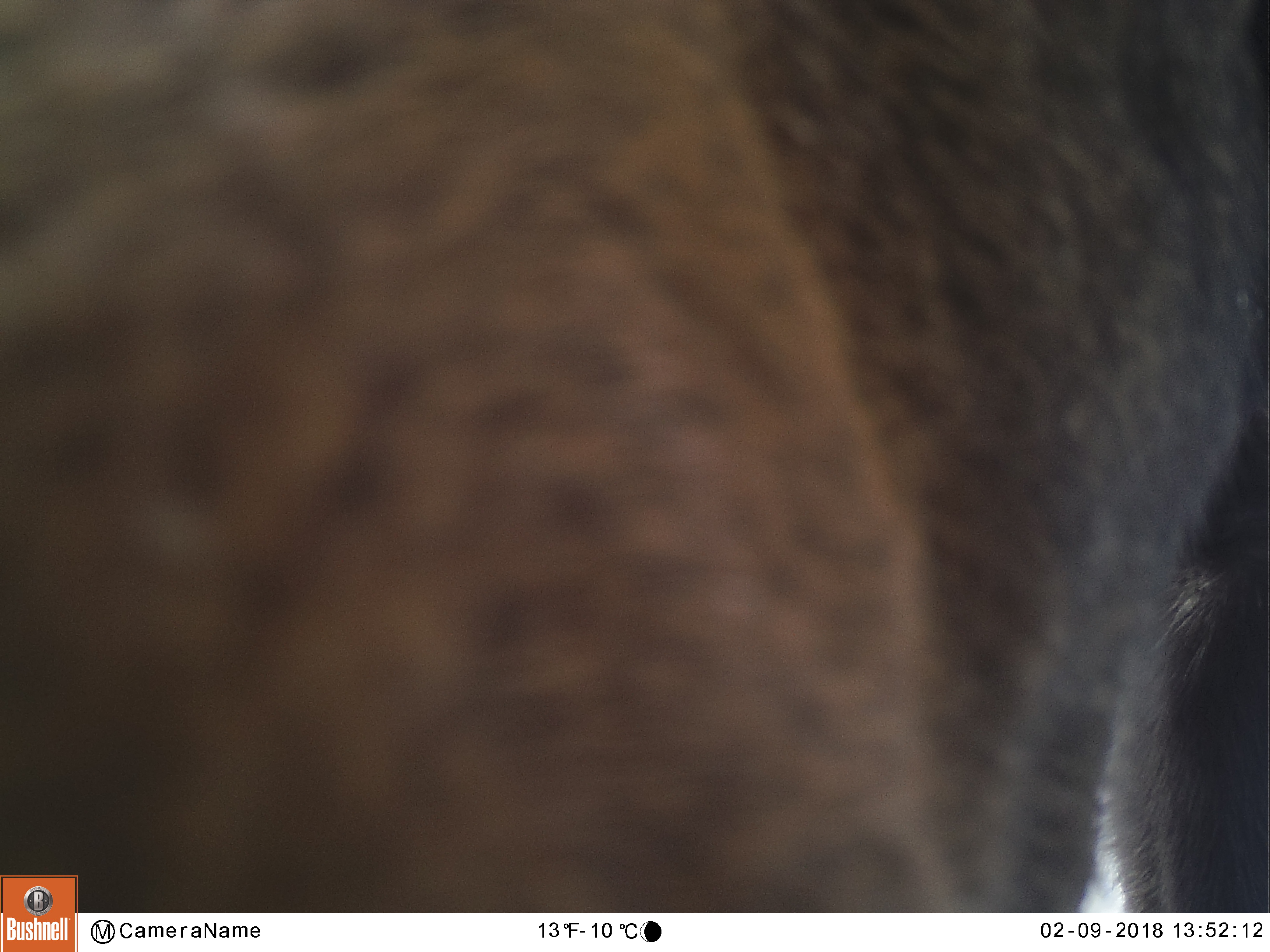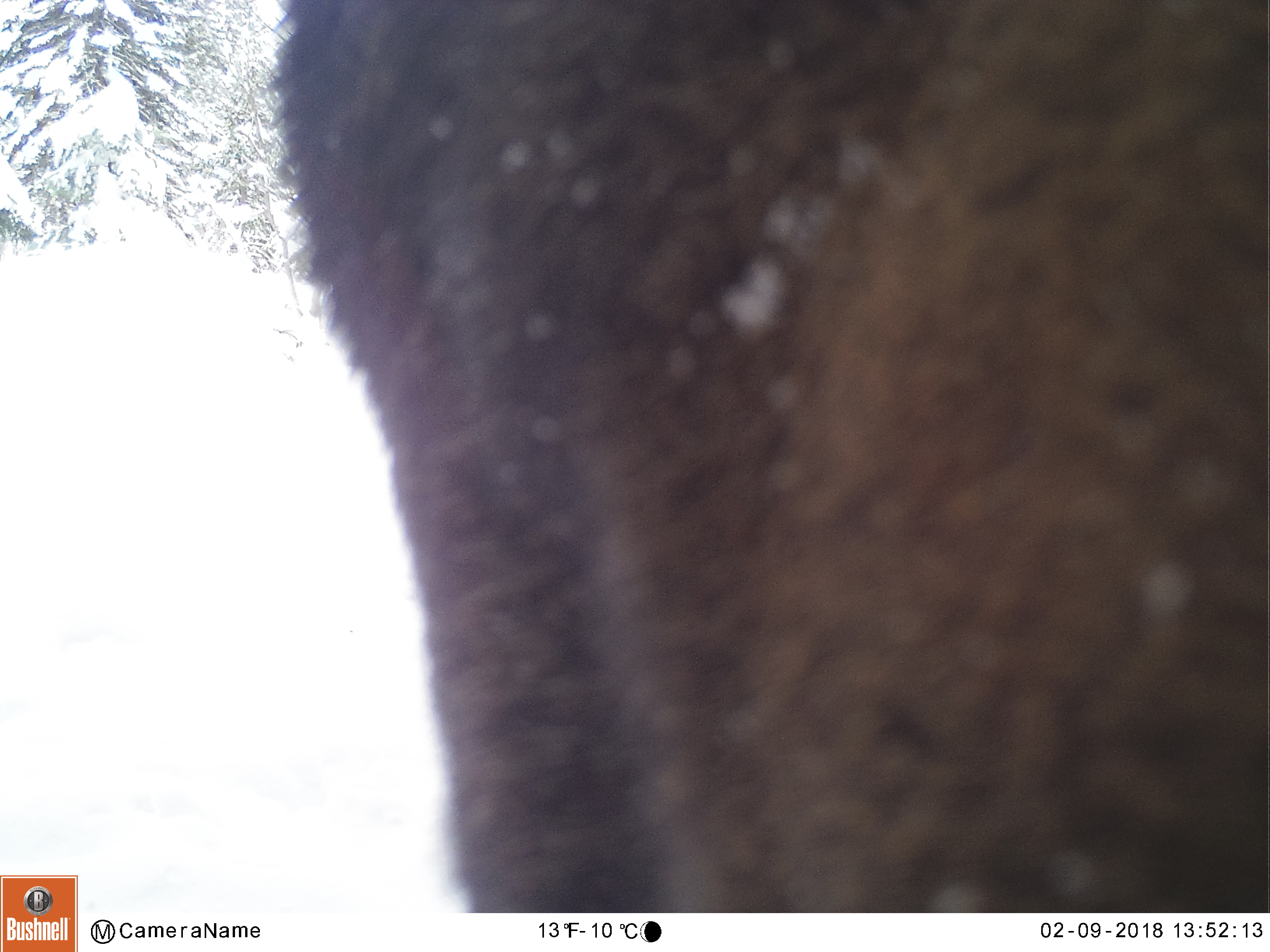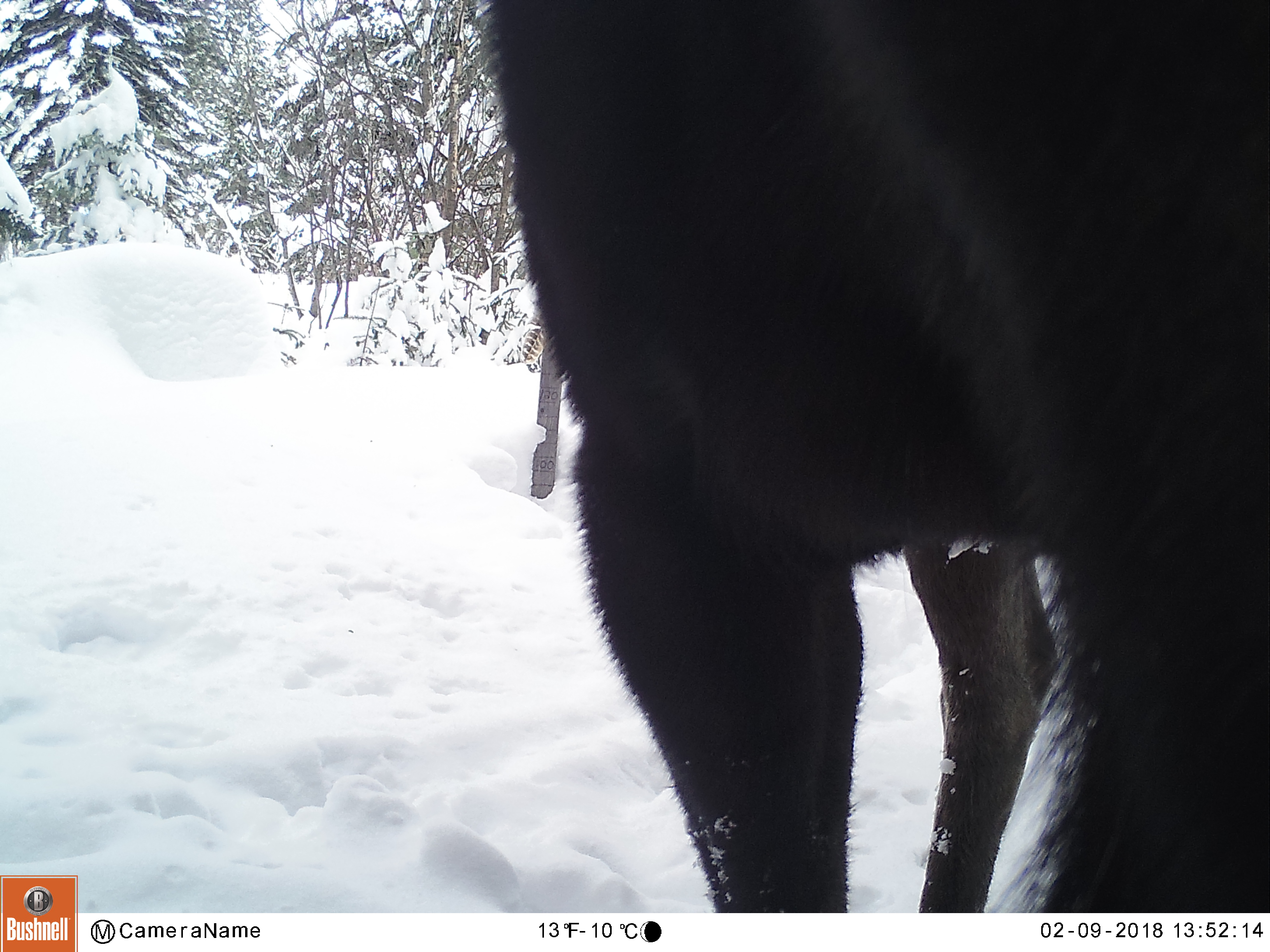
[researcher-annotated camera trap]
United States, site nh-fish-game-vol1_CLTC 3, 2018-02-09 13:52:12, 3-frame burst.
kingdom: Animalia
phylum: Chordata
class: Mammalia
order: Artiodactyla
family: Cervidae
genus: Alces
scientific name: Alces alces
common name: moose